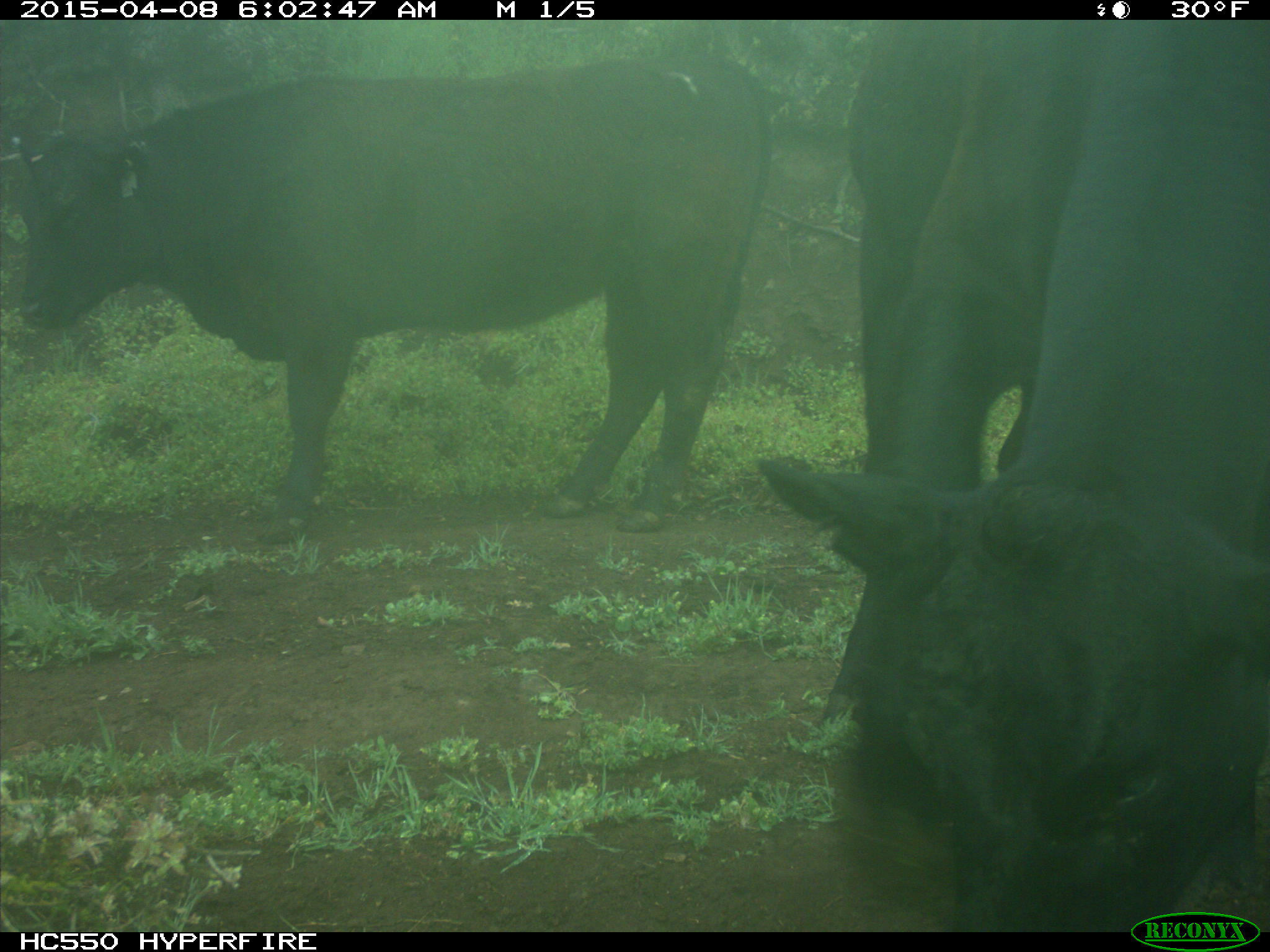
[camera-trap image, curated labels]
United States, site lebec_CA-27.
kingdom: Animalia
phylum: Chordata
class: Mammalia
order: Artiodactyla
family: Bovidae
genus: Bos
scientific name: Bos taurus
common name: domestic cow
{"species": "Bos taurus (domestic cow)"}